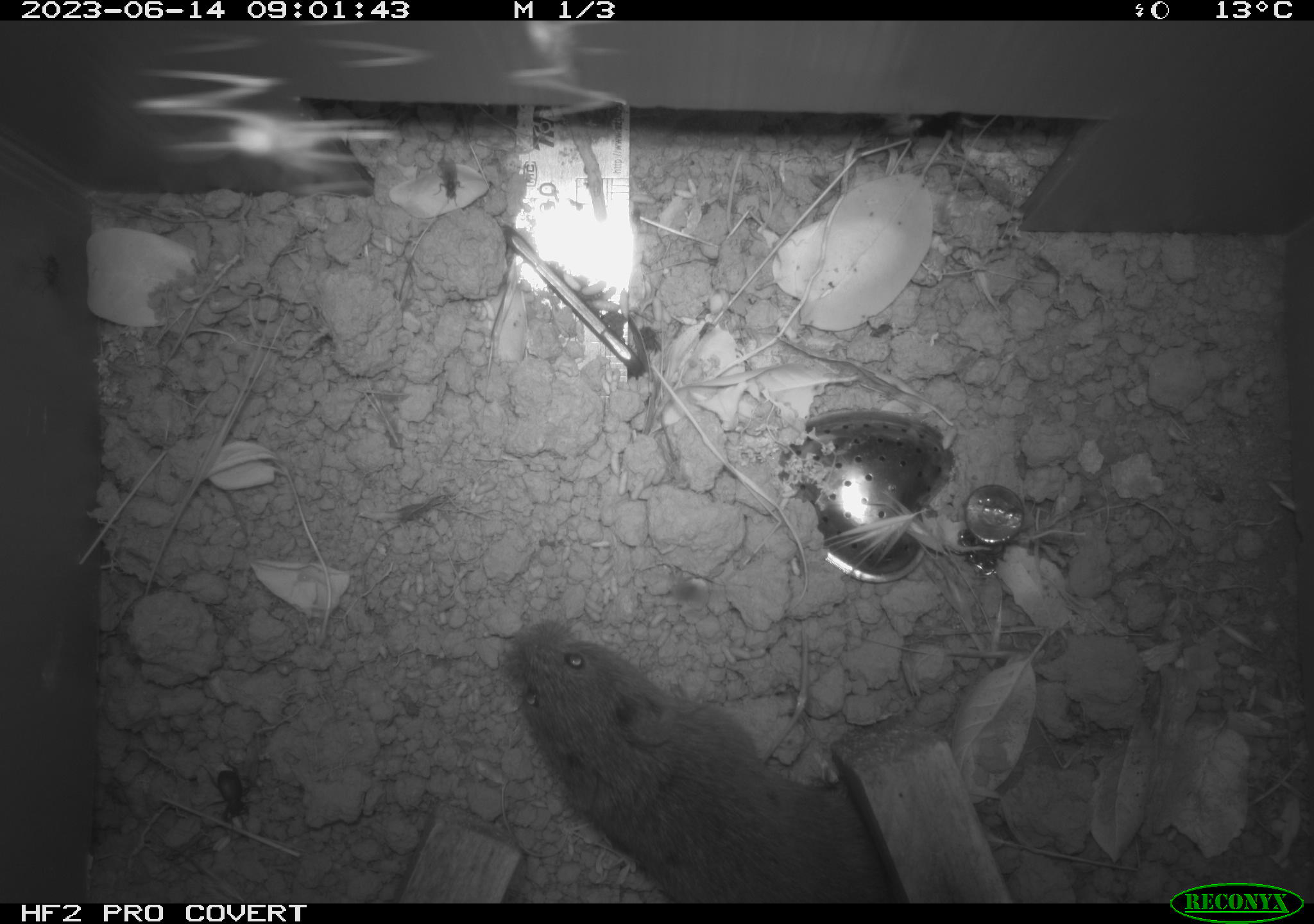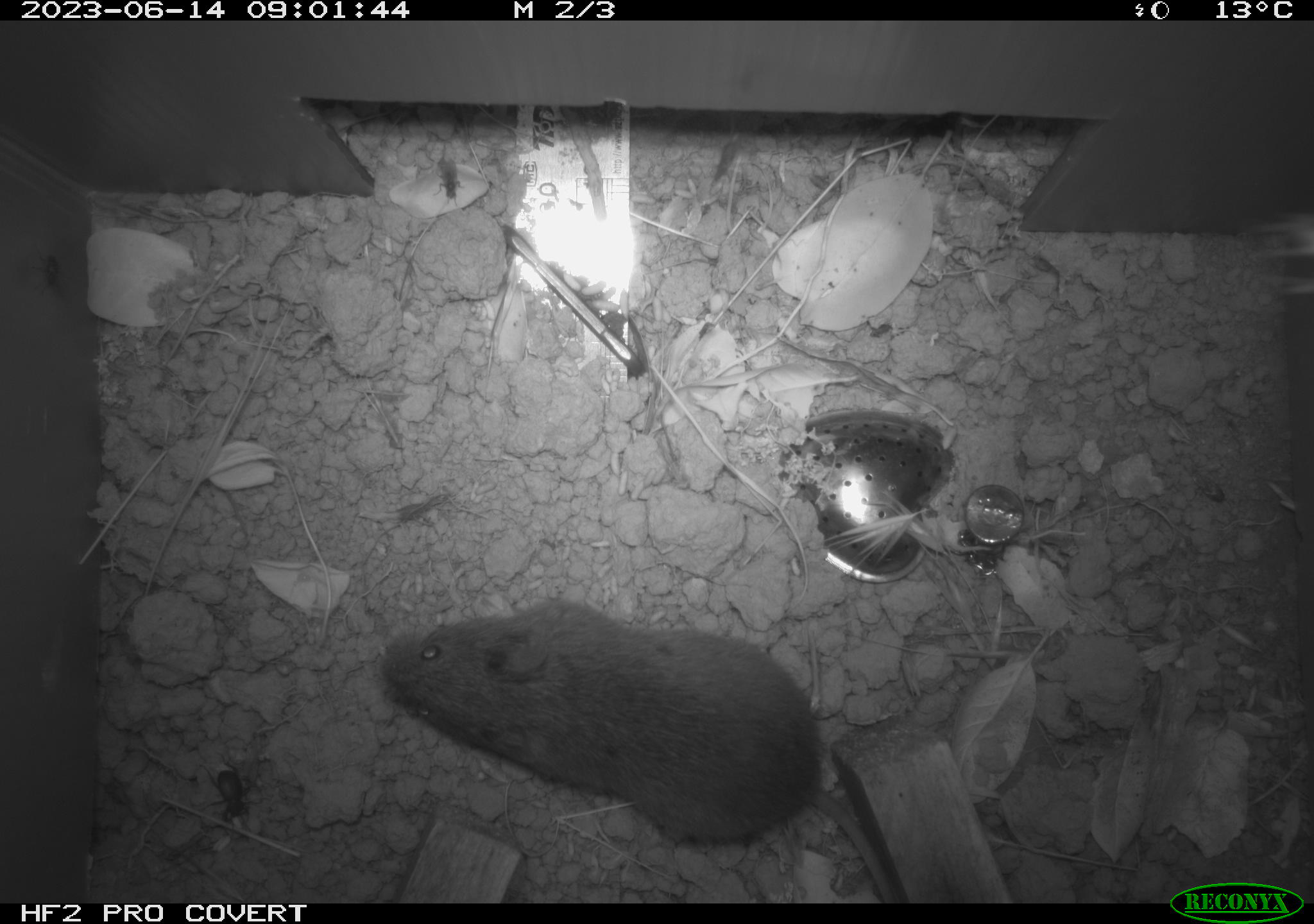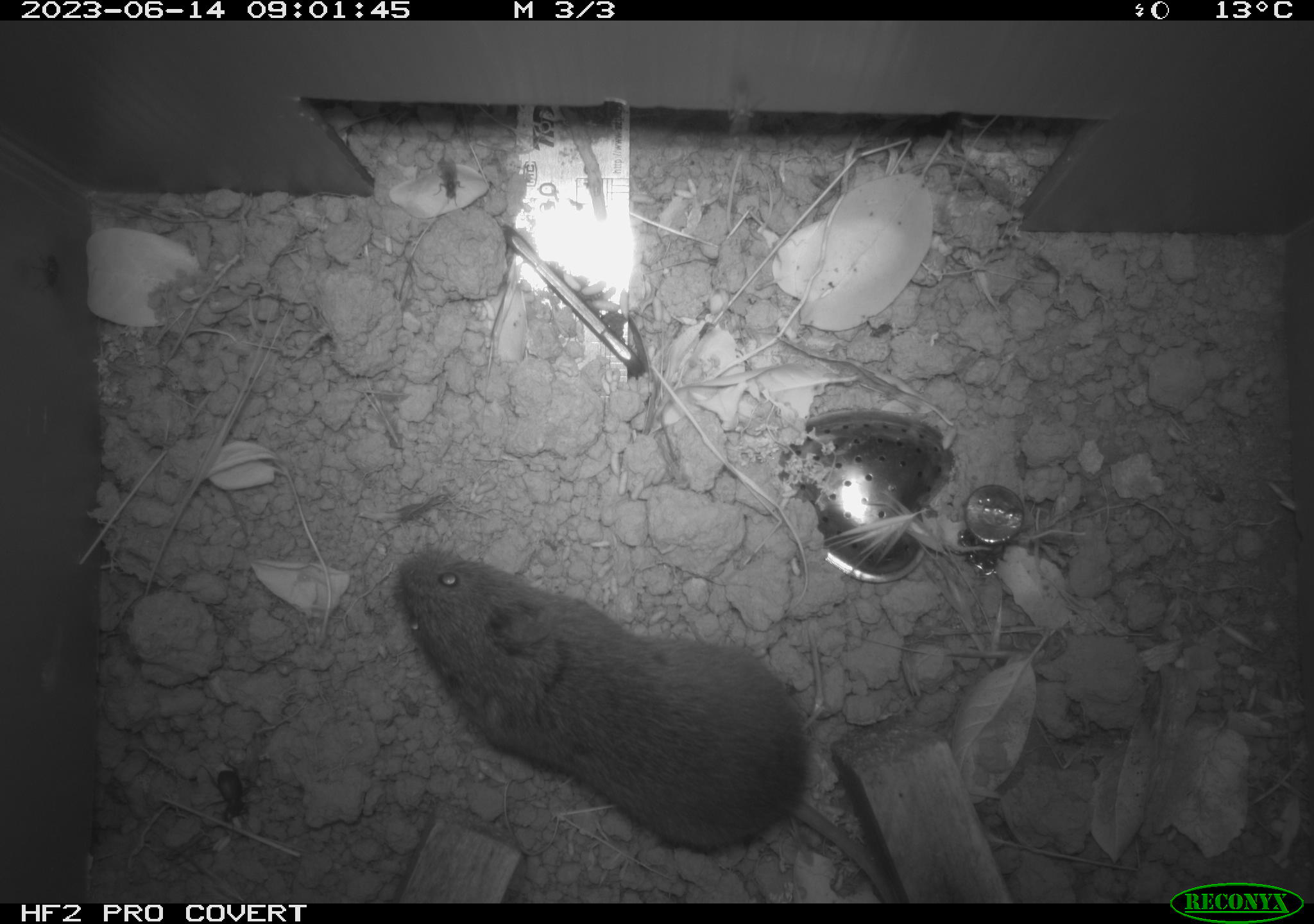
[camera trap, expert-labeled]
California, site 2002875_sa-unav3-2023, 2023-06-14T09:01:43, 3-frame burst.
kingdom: Animalia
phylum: Chordata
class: Mammalia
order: Rodentia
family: Cricetidae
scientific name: Arvicolinae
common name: voles, lemmings, and muskrats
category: arvicolinae subfamily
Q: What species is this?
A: Arvicolinae subfamily (voles, lemmings, and muskrats) (Arvicolinae).